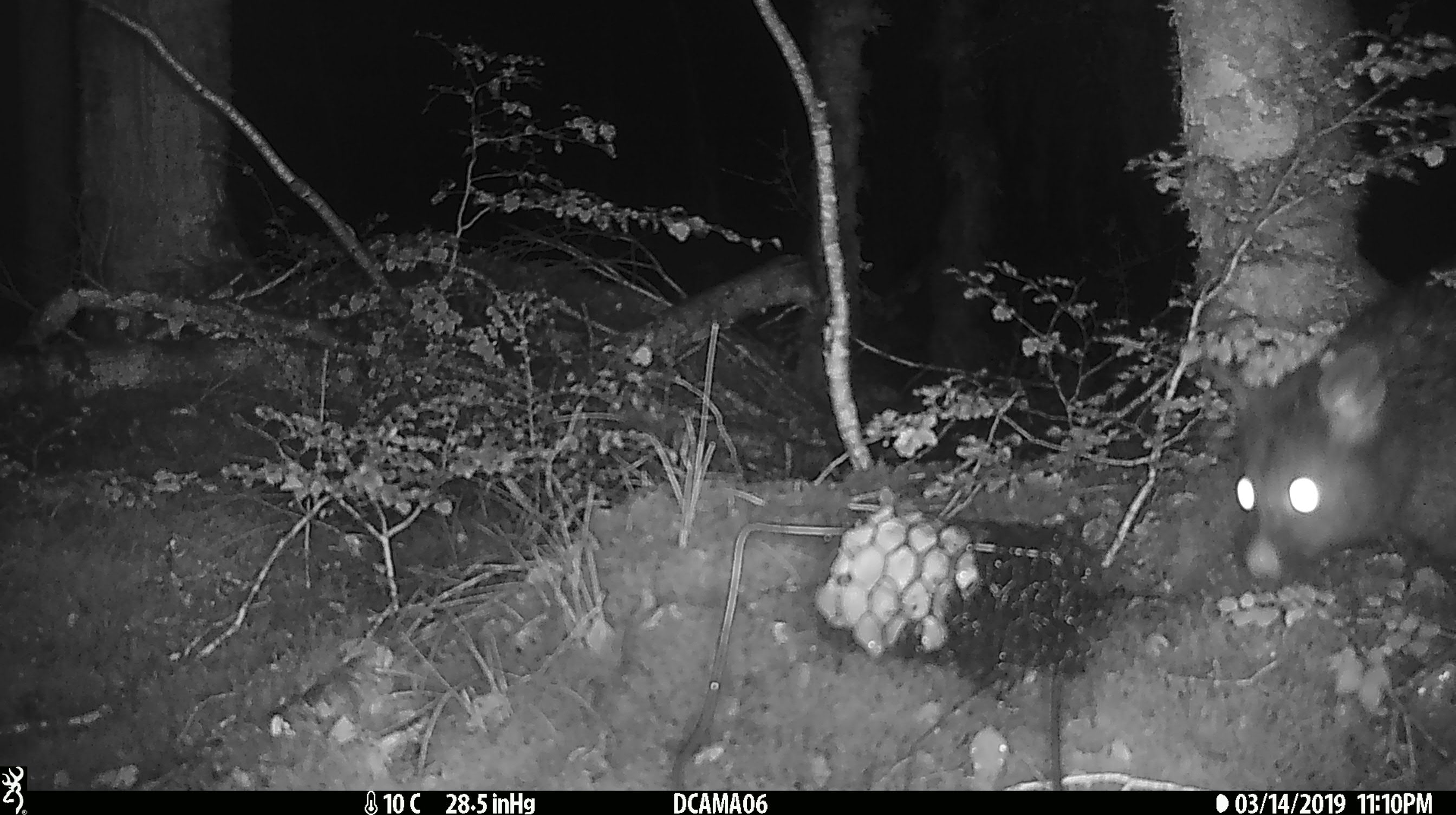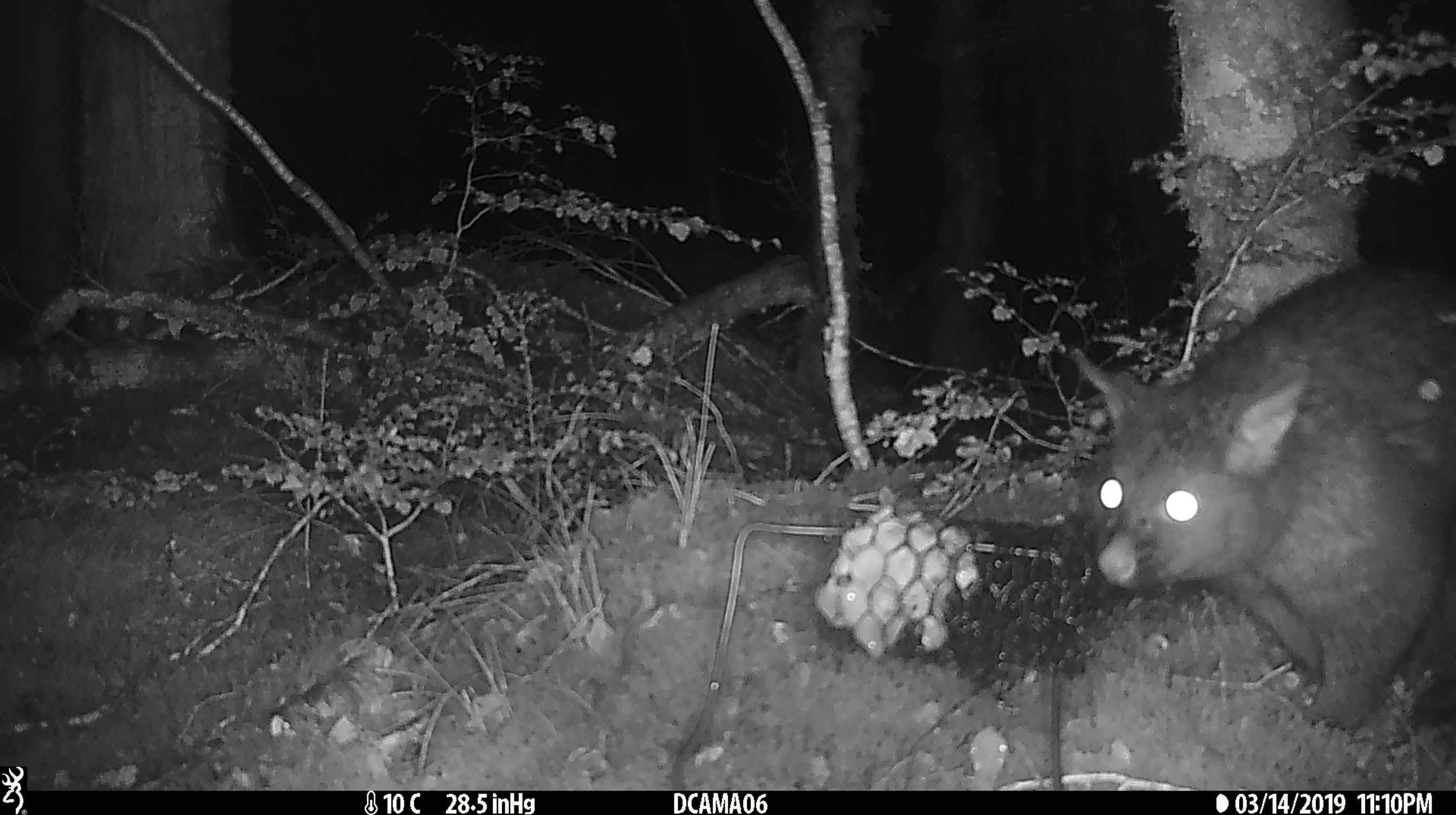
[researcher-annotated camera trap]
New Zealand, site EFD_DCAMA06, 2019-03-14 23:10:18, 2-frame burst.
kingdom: Animalia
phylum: Chordata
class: Mammalia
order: Diprotodontia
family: Phalangeridae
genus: Trichosurus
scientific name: Trichosurus vulpecula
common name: common brushtail possum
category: possum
Possum (common brushtail possum) (Trichosurus vulpecula).